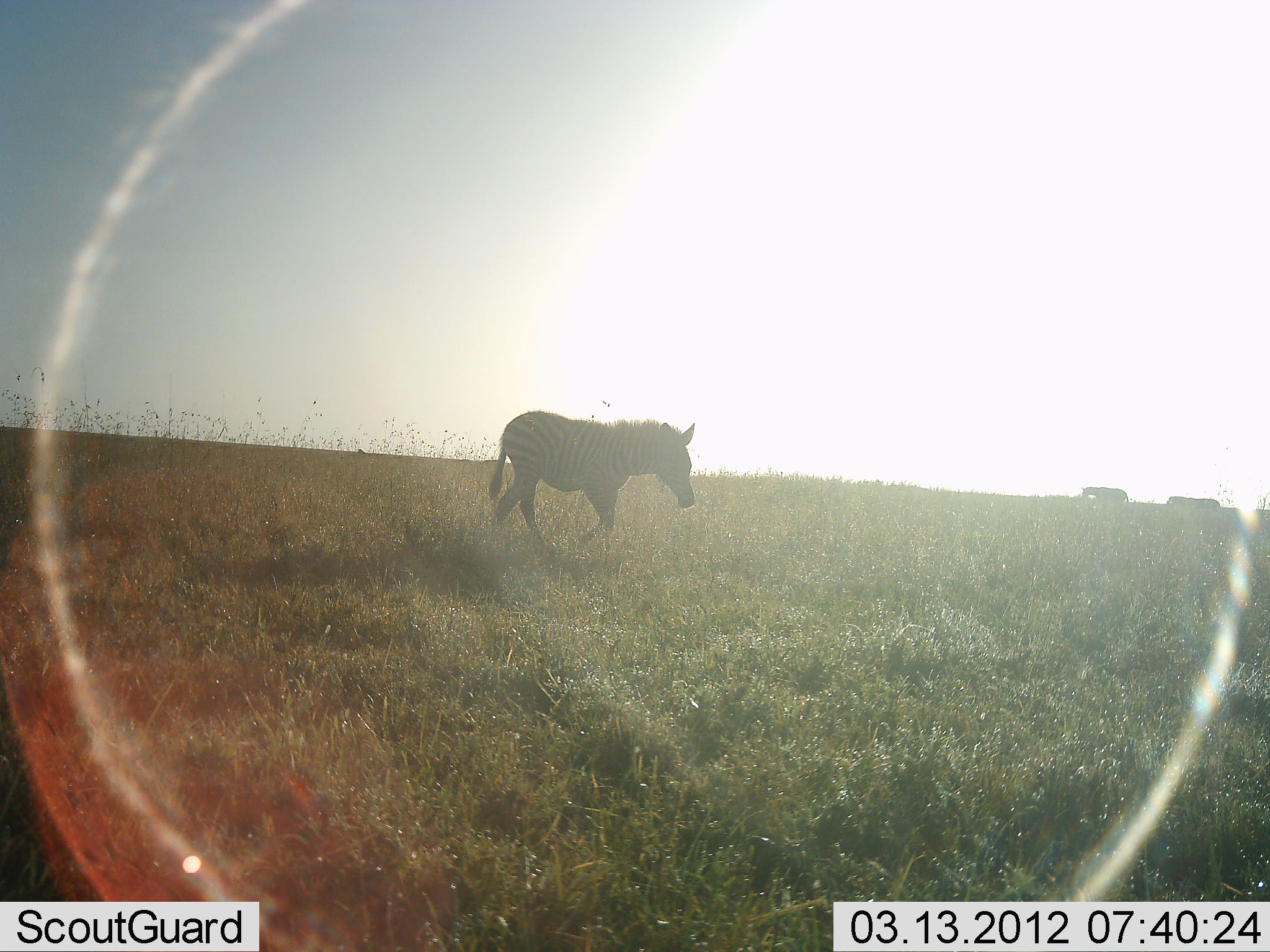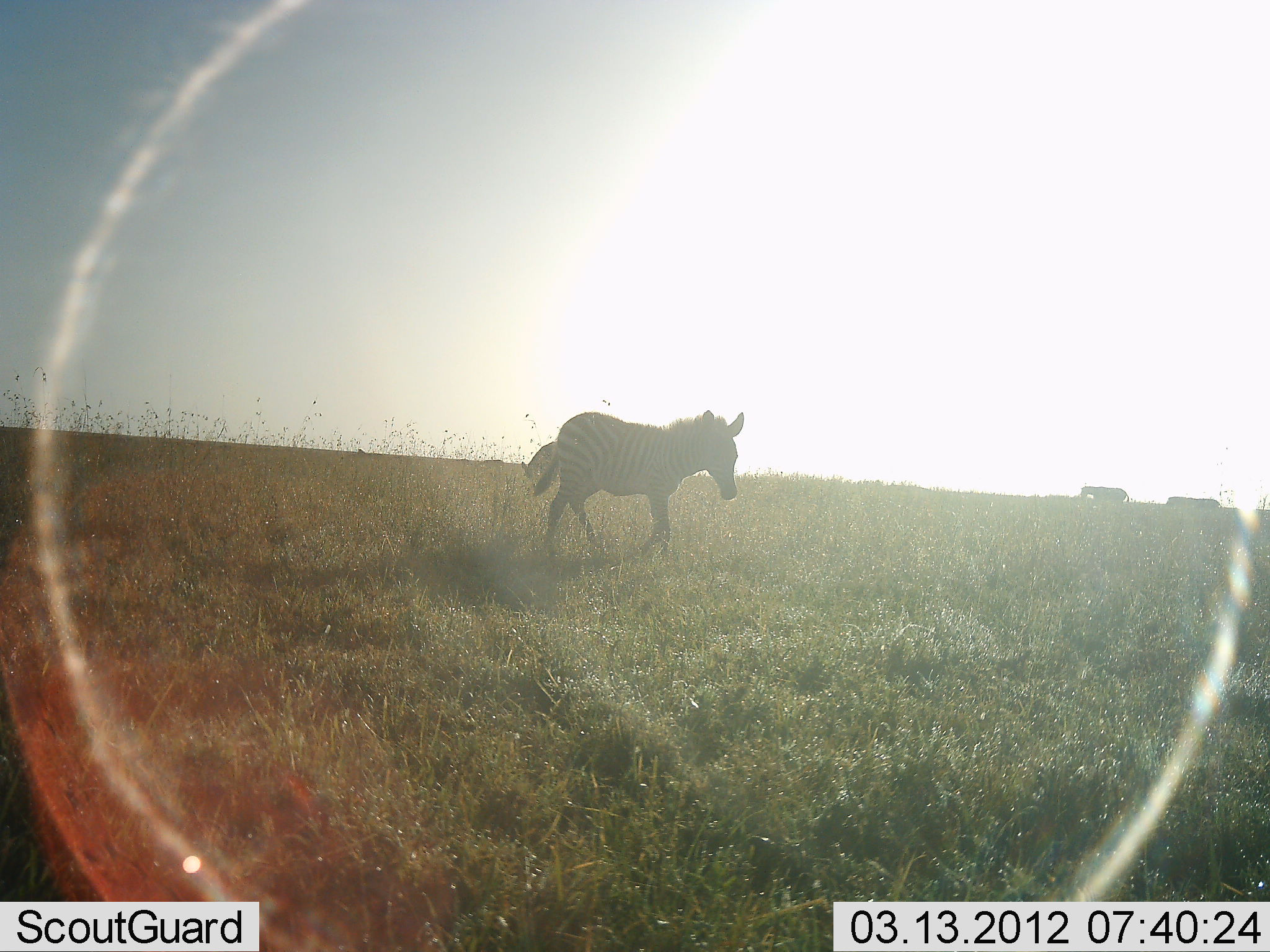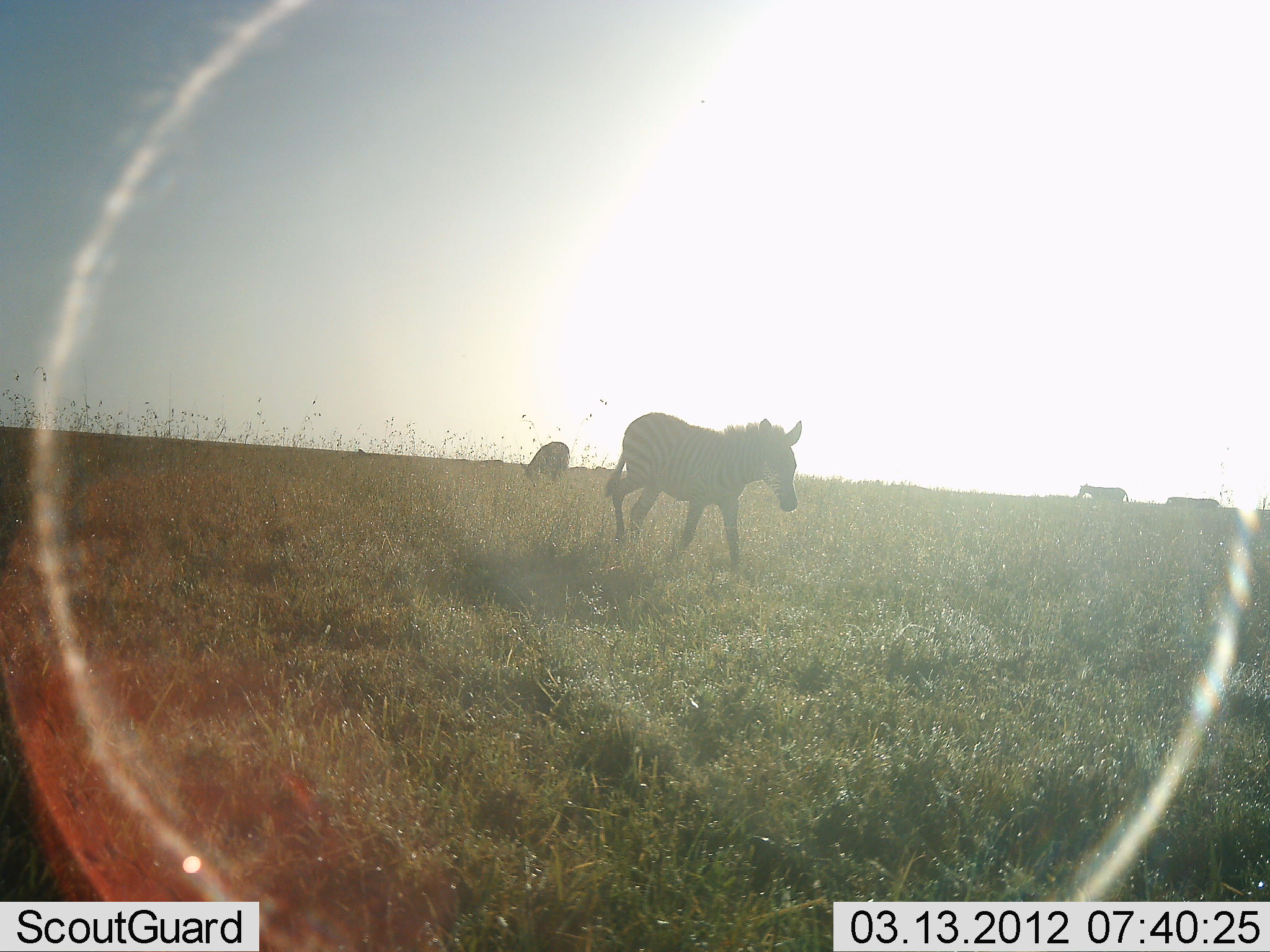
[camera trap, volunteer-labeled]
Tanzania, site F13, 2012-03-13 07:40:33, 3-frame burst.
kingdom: Animalia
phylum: Chordata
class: Mammalia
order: Perissodactyla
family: Equidae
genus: Equus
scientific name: Equus quagga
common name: plains zebra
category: zebra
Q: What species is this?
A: Zebra (plains zebra) (Equus quagga).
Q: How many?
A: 3.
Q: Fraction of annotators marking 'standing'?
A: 33%.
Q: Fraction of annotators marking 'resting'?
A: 0%.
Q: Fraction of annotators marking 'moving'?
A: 80%.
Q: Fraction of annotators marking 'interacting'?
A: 0%.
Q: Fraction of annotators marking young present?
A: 0%.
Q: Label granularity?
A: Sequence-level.